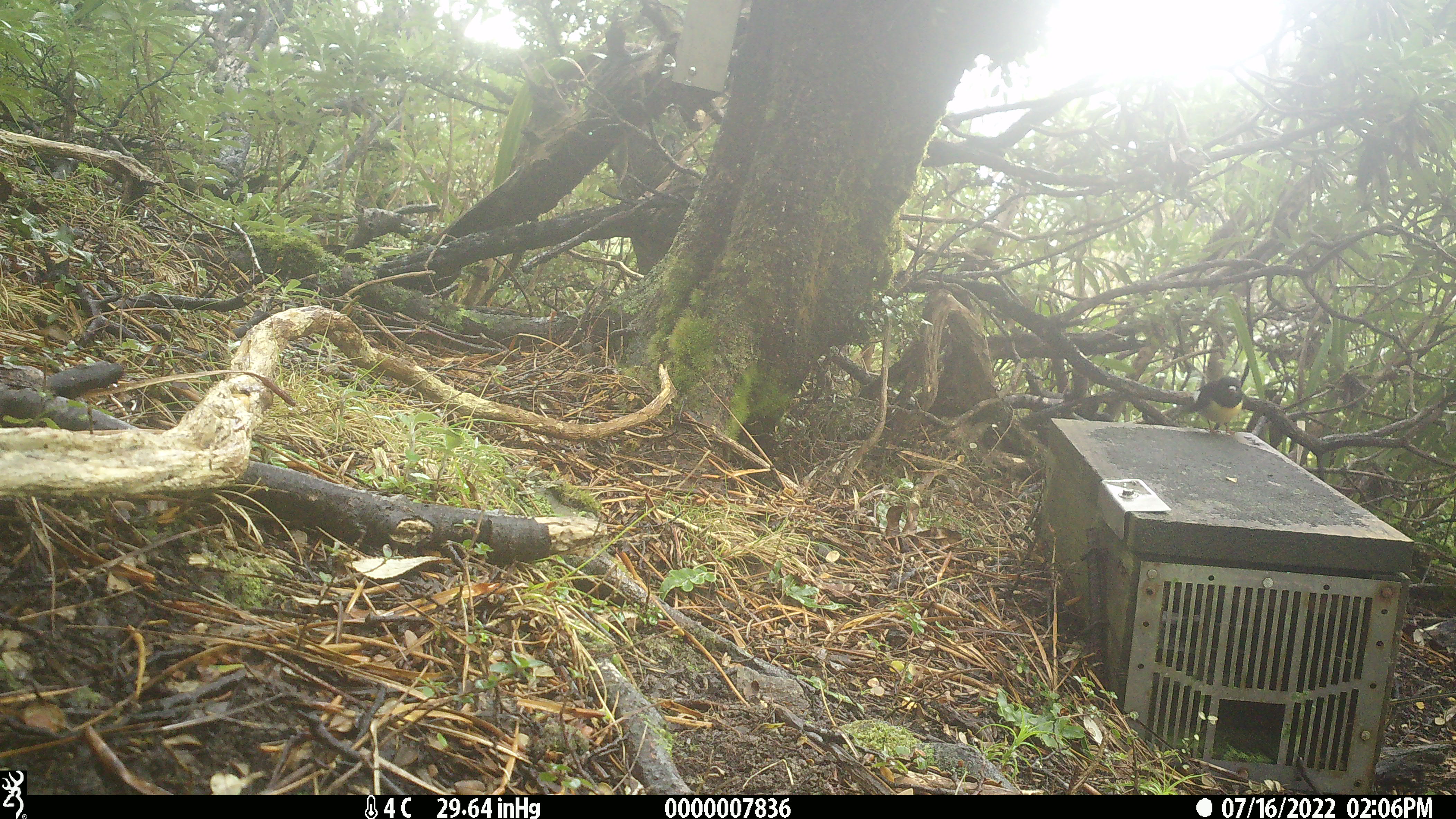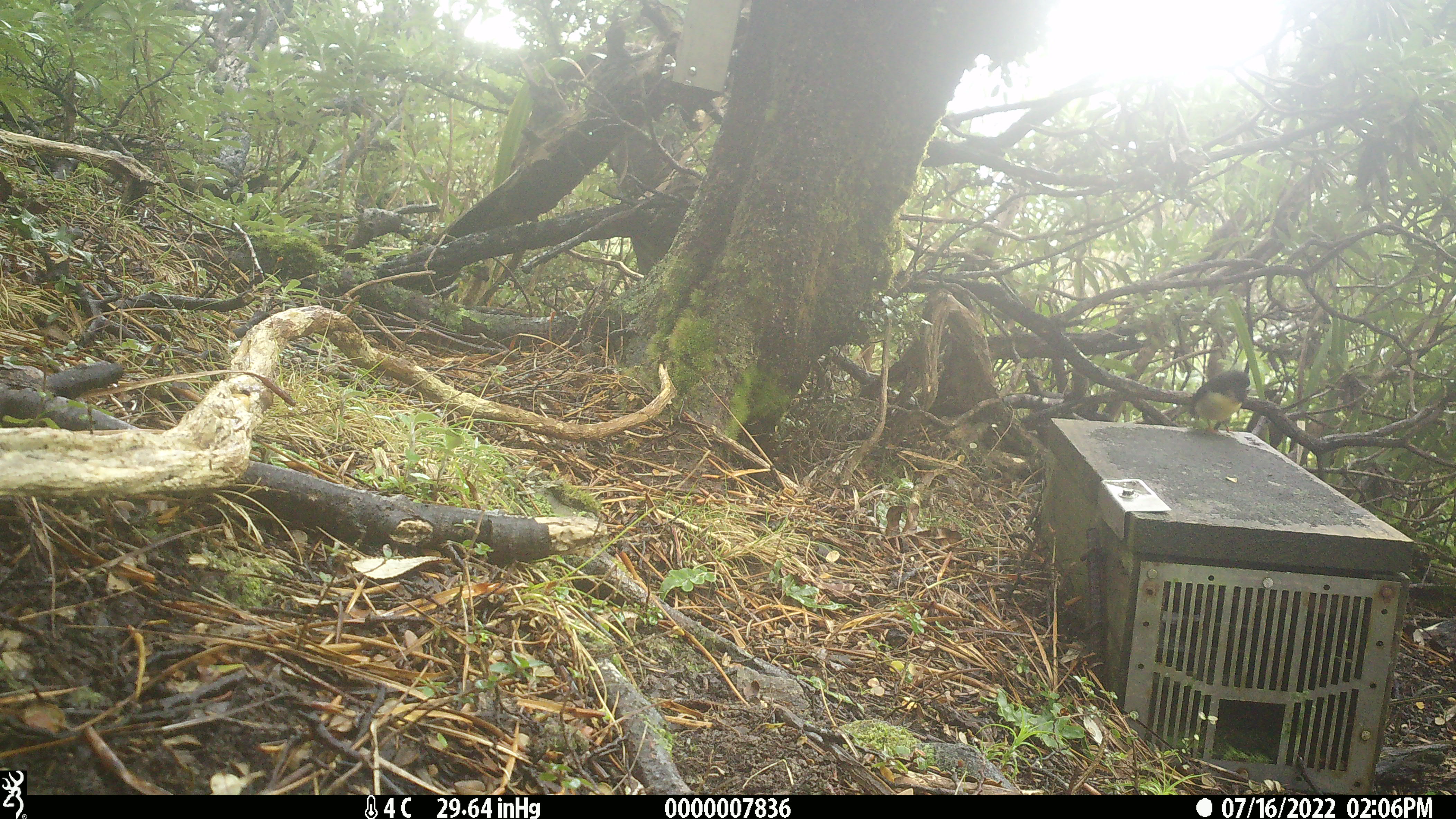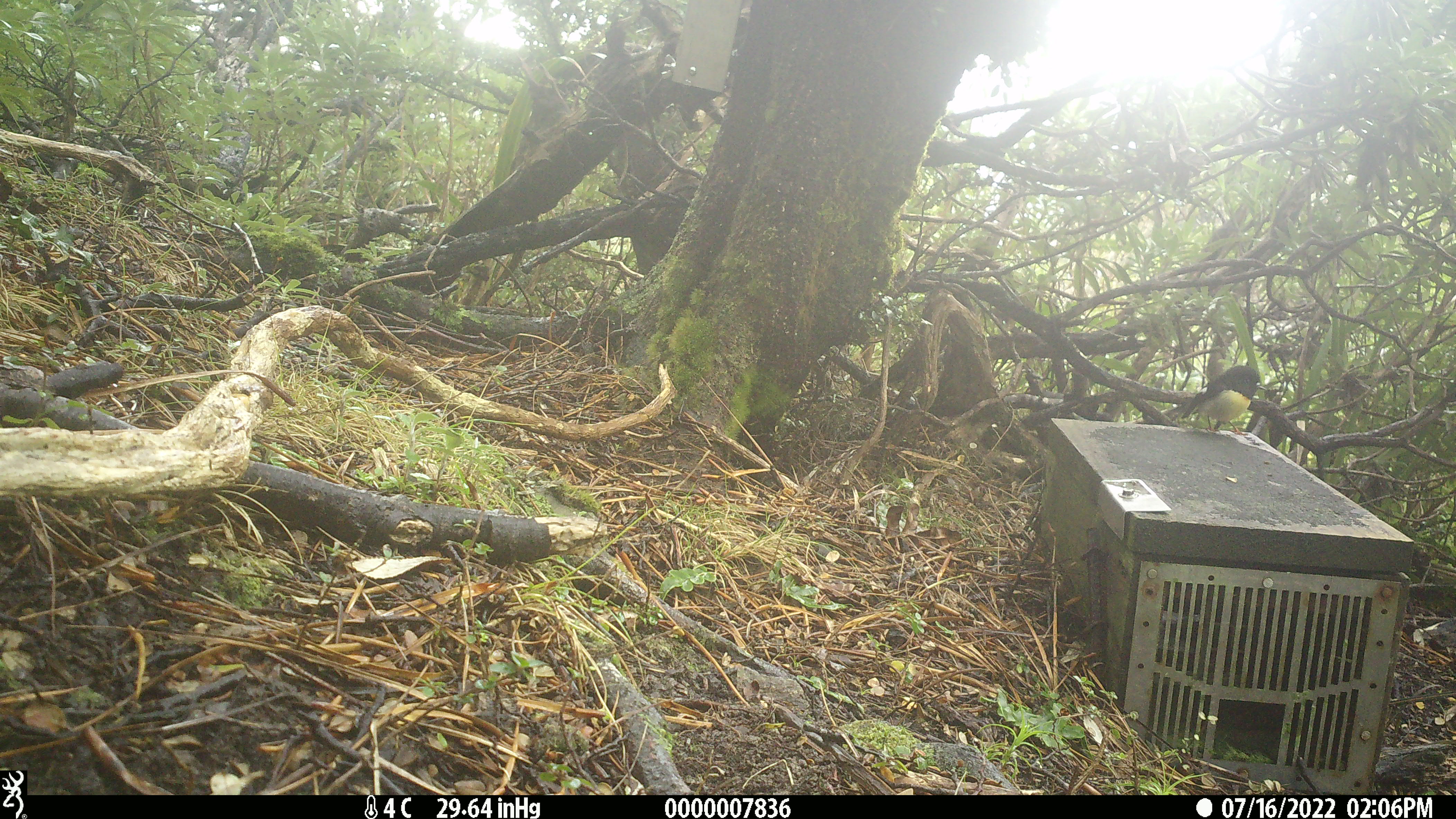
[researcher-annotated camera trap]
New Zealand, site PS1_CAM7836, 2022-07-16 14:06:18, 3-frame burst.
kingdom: Animalia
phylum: Chordata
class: Aves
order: Passeriformes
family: Petroicidae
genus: Petroica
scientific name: Petroica macrocephala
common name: tomtit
Tomtit (Petroica macrocephala).